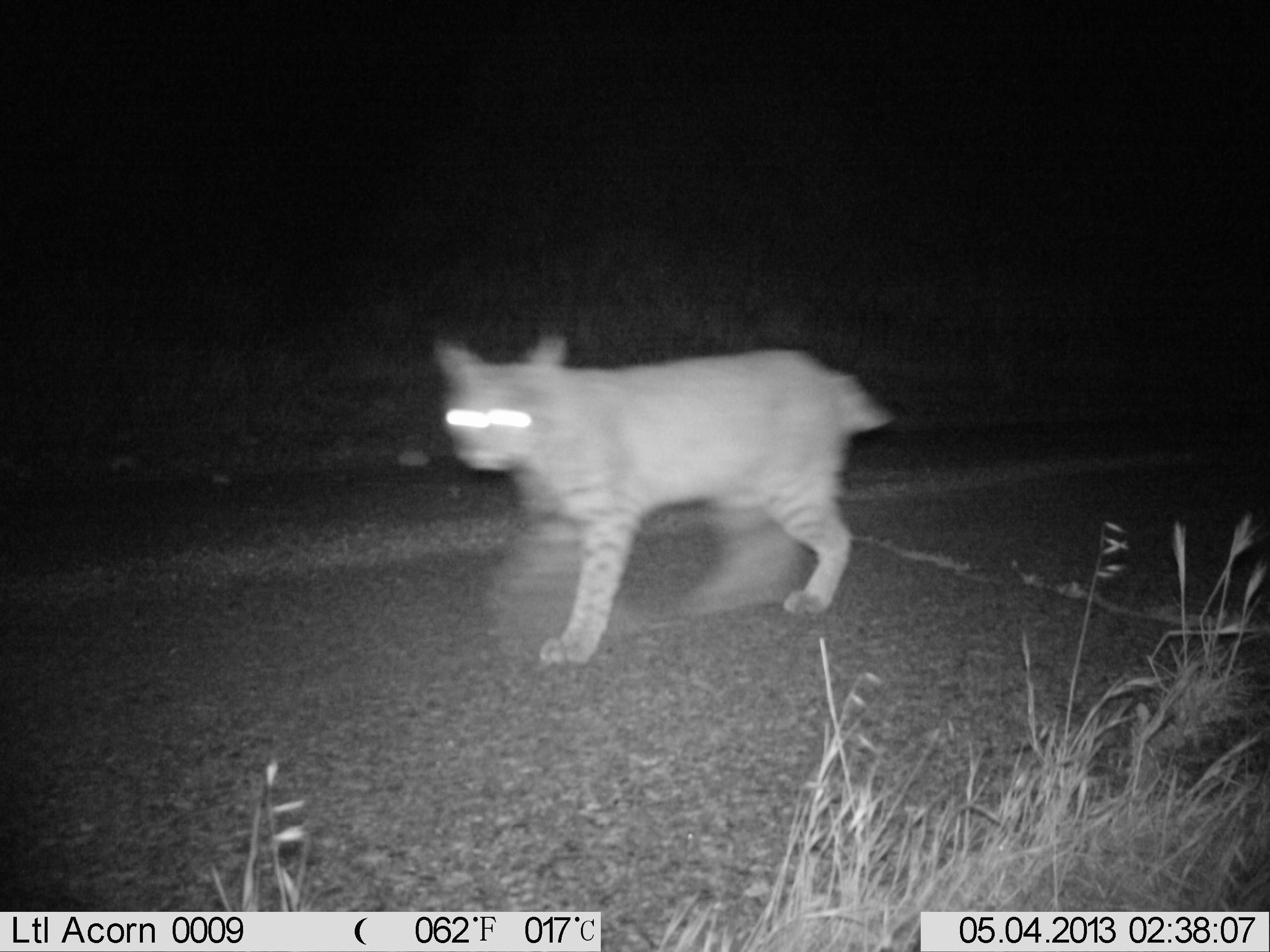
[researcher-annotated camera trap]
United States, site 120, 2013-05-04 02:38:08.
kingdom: Animalia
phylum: Chordata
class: Mammalia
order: Carnivora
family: Felidae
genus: Lynx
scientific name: Lynx rufus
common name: bobcat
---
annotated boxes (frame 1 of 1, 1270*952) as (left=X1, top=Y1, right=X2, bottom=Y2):
bobcat: (left=437, top=327, right=903, bottom=674)